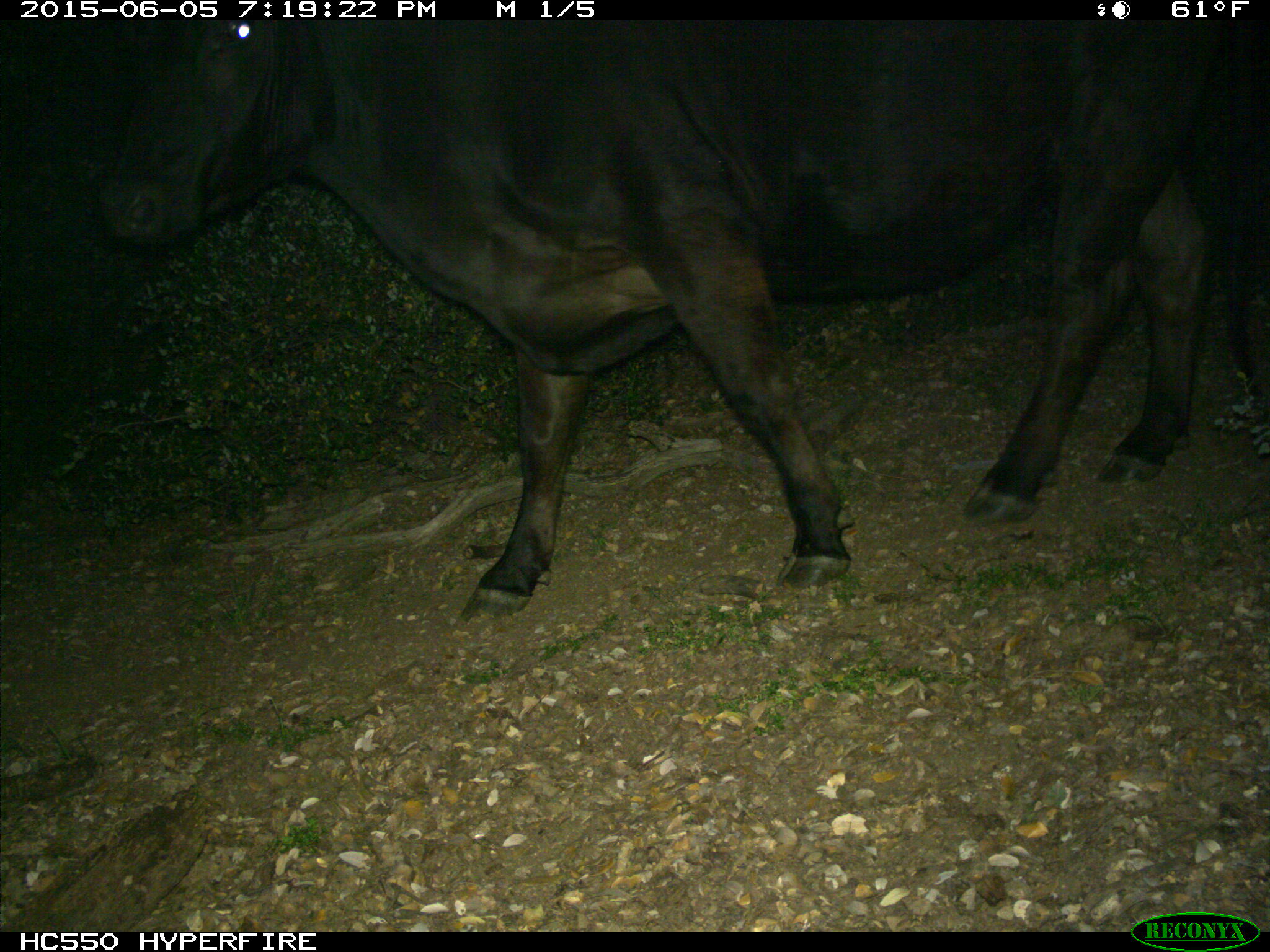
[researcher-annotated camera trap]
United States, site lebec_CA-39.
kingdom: Animalia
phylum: Chordata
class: Mammalia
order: Artiodactyla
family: Bovidae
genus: Bos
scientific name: Bos taurus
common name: domestic cow